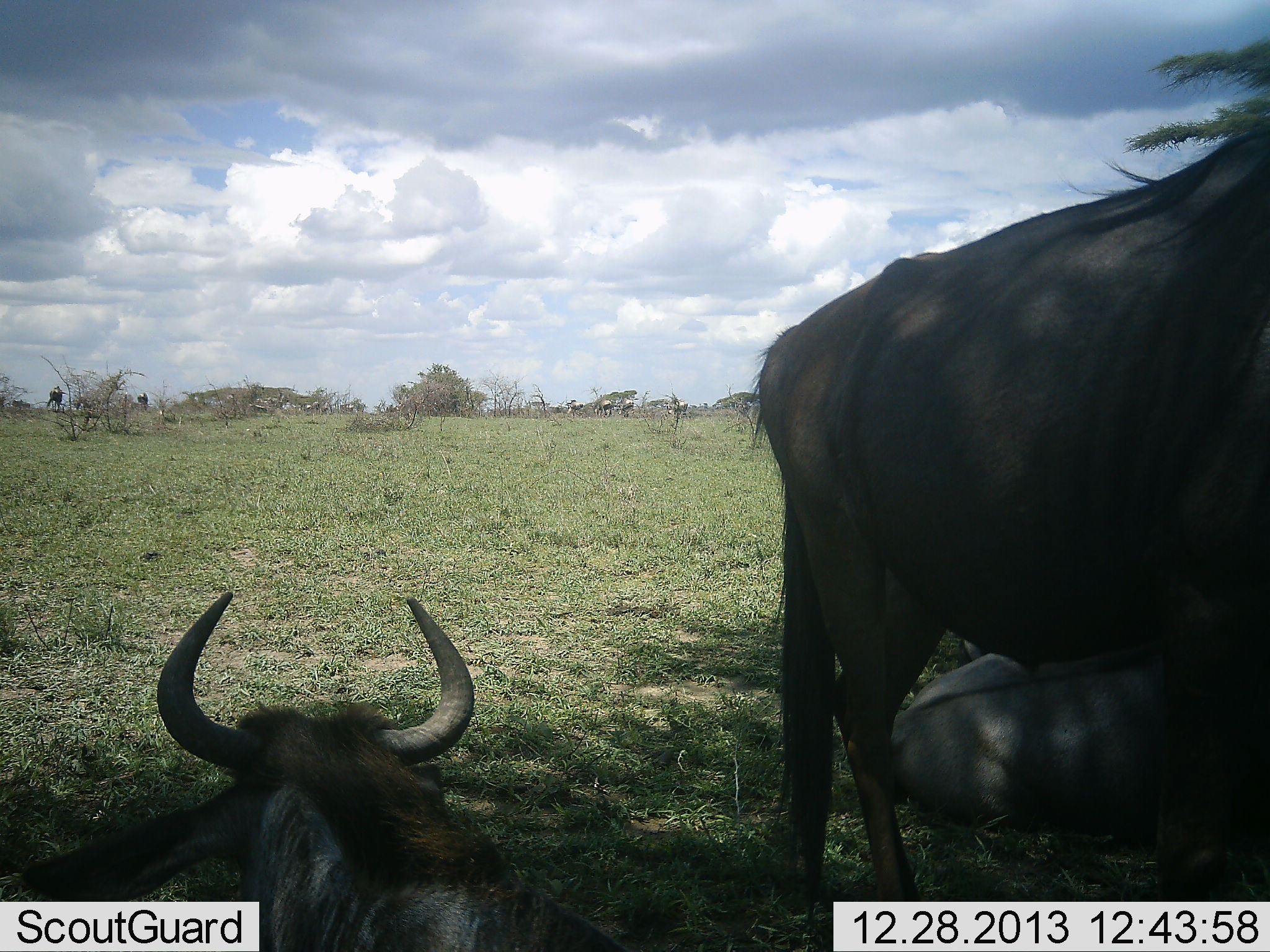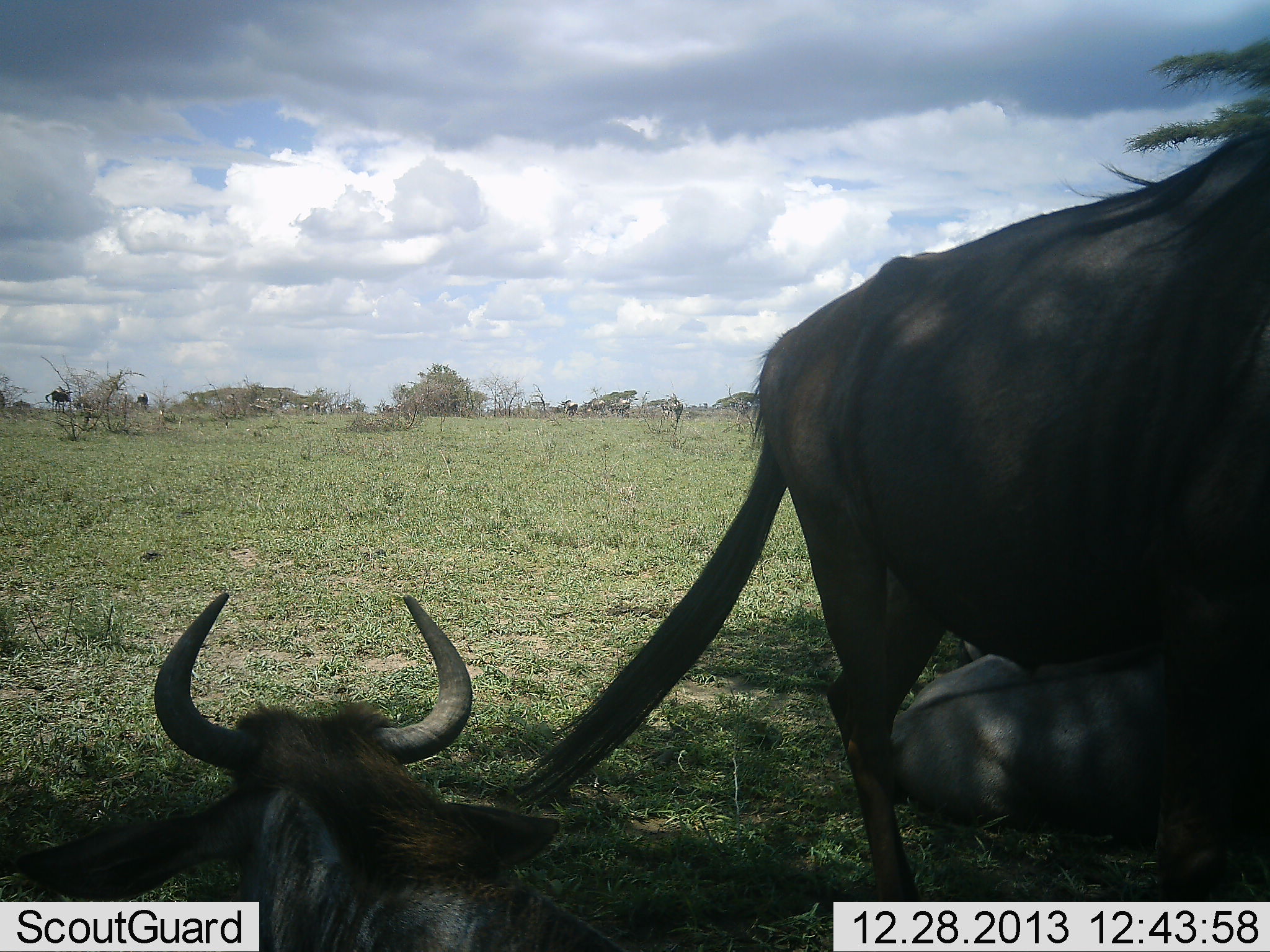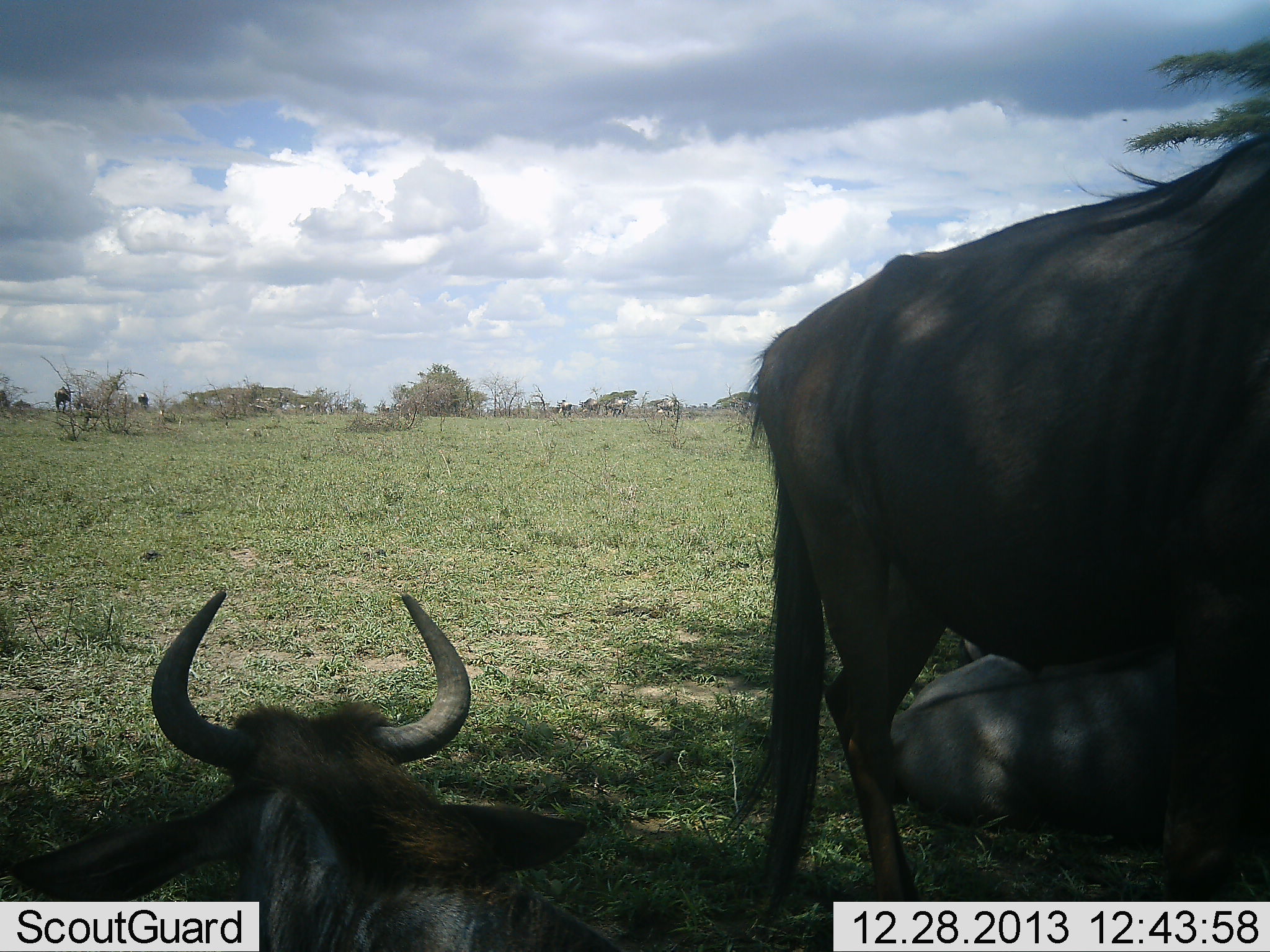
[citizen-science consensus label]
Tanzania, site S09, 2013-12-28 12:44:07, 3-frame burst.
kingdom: Animalia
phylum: Chordata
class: Mammalia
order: Artiodactyla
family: Bovidae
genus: Connochaetes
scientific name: Connochaetes taurinus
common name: blue wildebeest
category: wildebeest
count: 5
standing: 82%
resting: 82%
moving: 27%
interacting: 0%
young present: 0%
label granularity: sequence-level